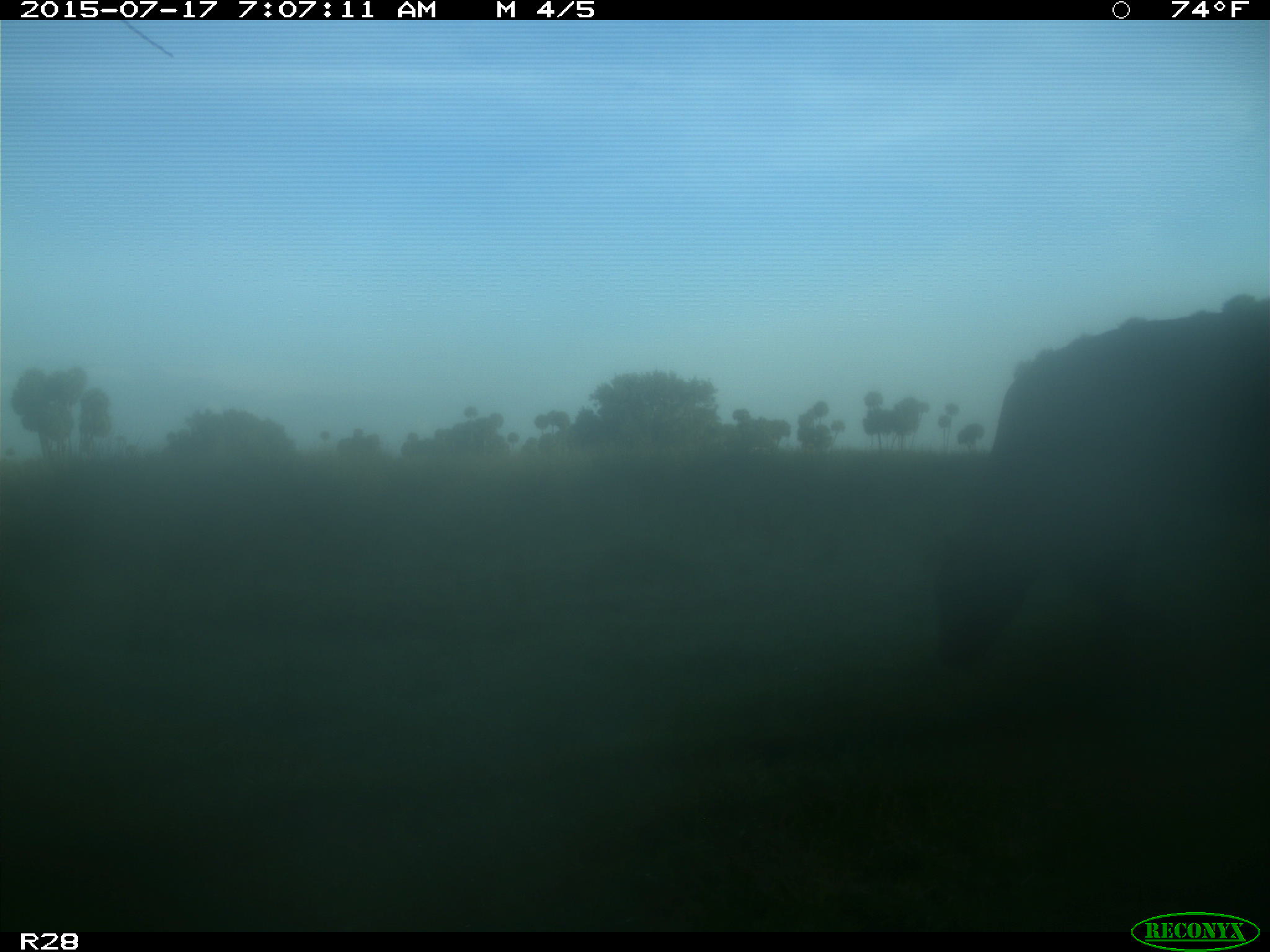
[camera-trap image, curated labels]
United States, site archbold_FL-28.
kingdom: Animalia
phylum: Chordata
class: Mammalia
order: Artiodactyla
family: Bovidae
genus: Bos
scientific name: Bos taurus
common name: domestic cow